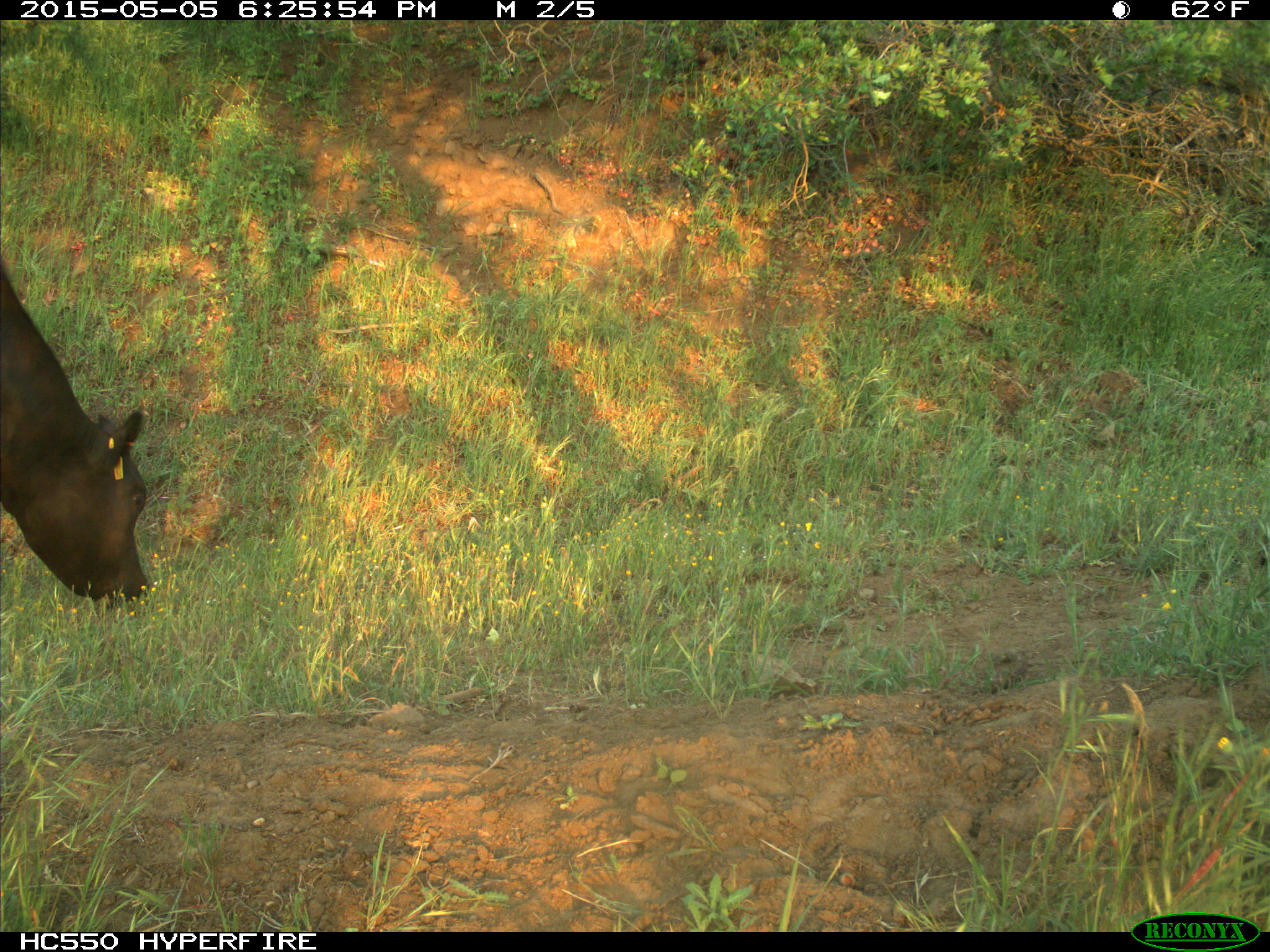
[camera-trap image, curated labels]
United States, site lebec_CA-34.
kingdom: Animalia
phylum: Chordata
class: Mammalia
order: Artiodactyla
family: Bovidae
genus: Bos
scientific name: Bos taurus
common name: domestic cow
Bos taurus (domestic cow).